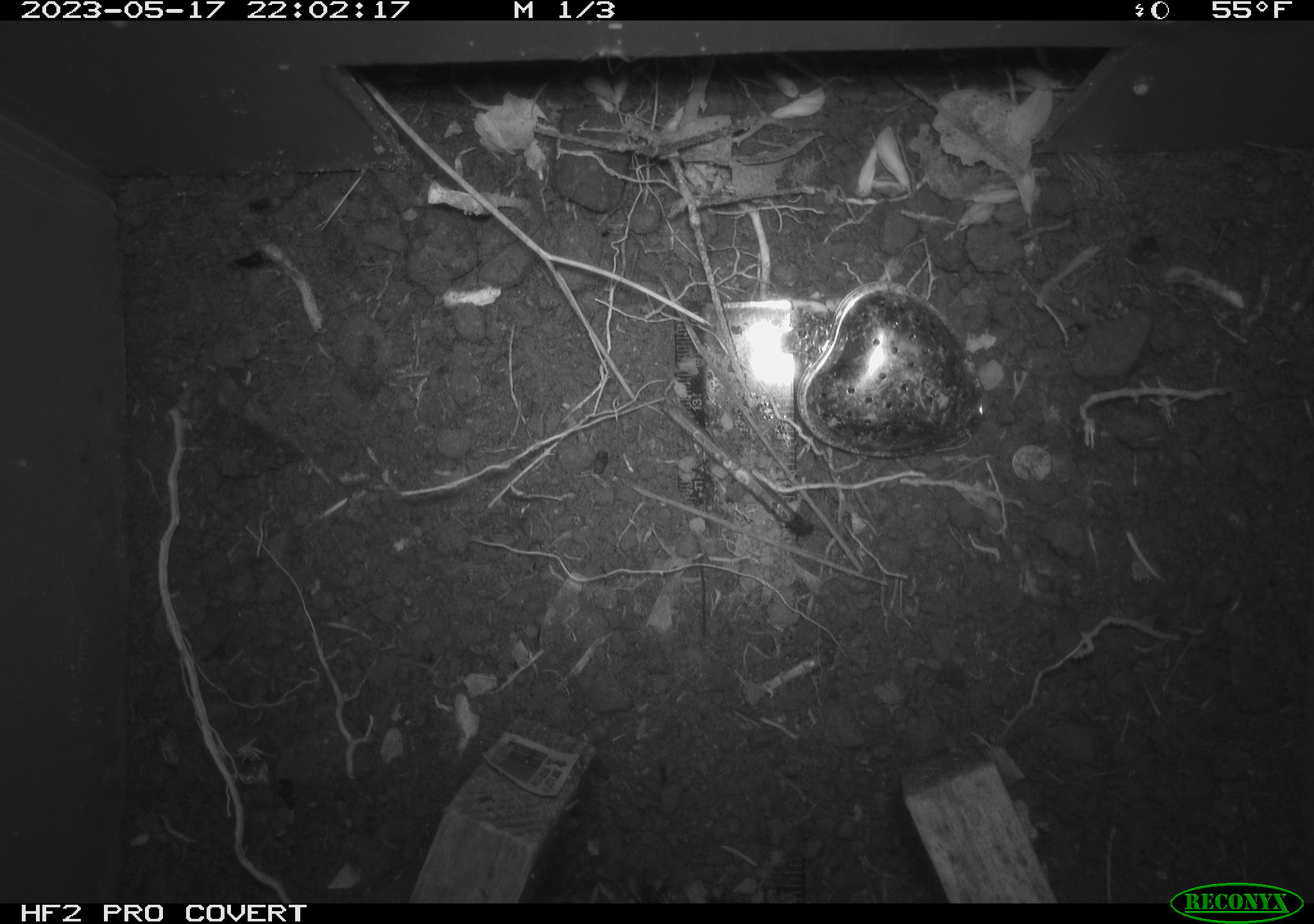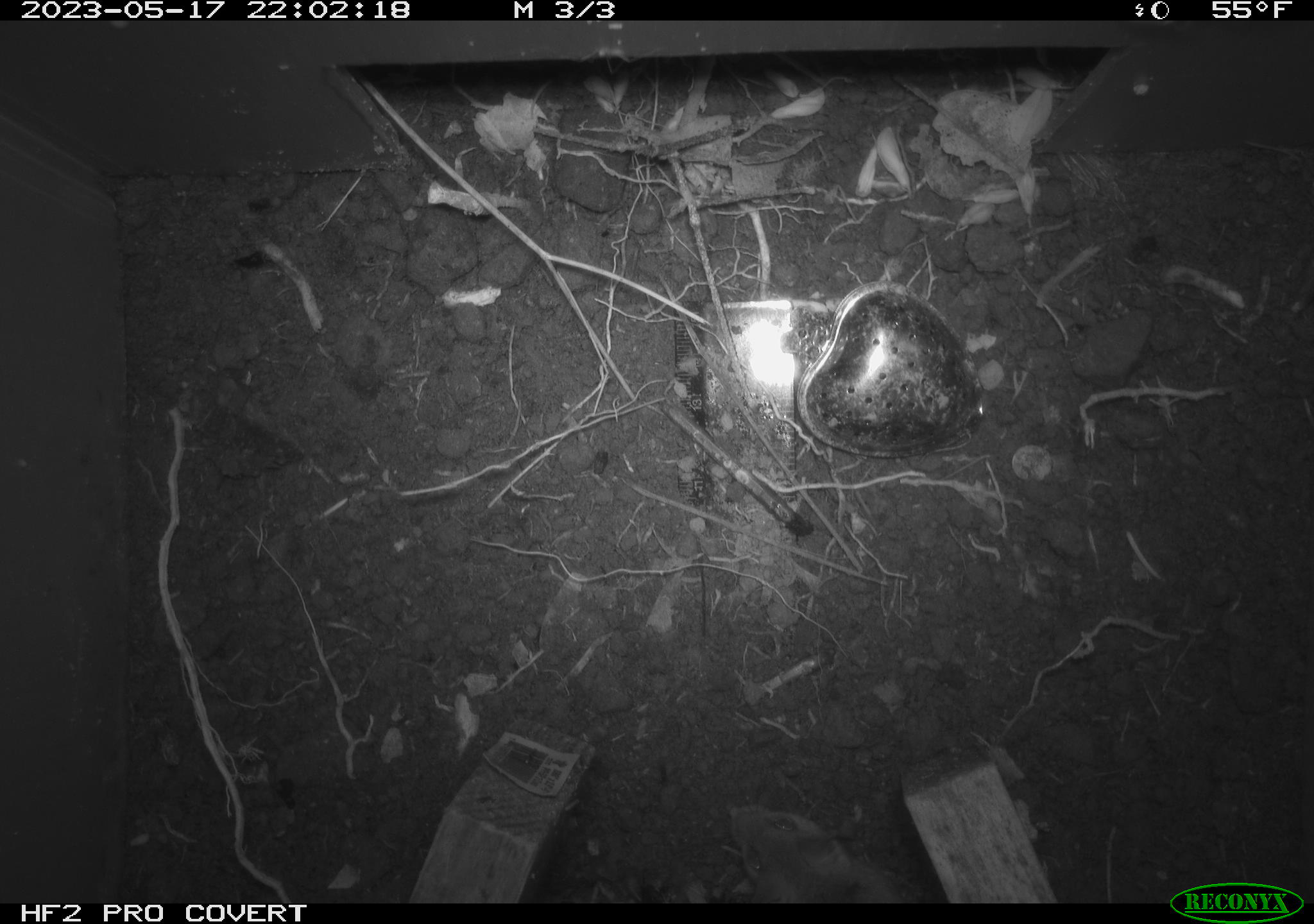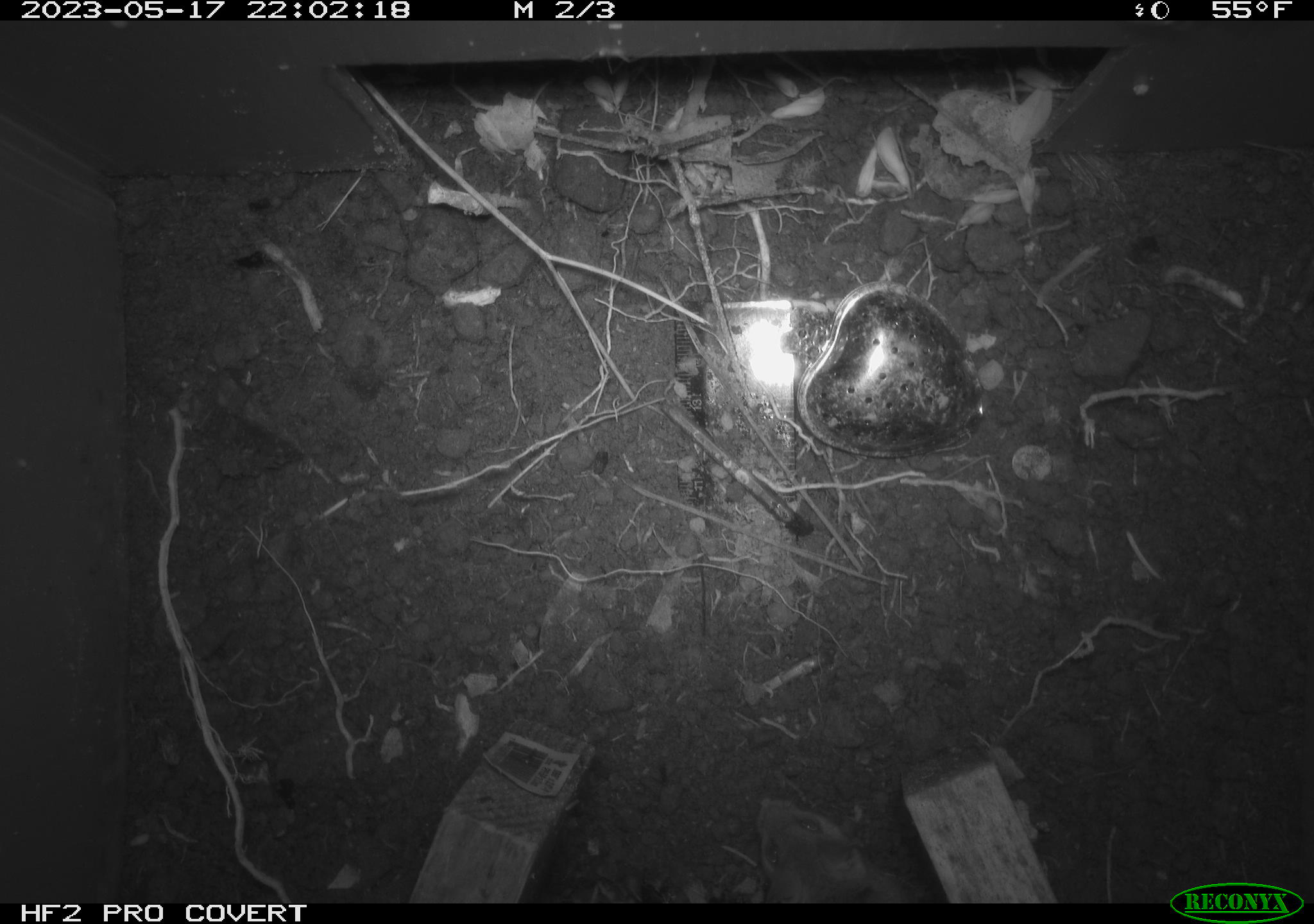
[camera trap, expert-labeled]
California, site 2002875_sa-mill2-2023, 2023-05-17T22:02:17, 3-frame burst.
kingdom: Animalia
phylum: Chordata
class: Mammalia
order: Rodentia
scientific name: Rodentia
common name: mouse species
Mouse species (Rodentia).